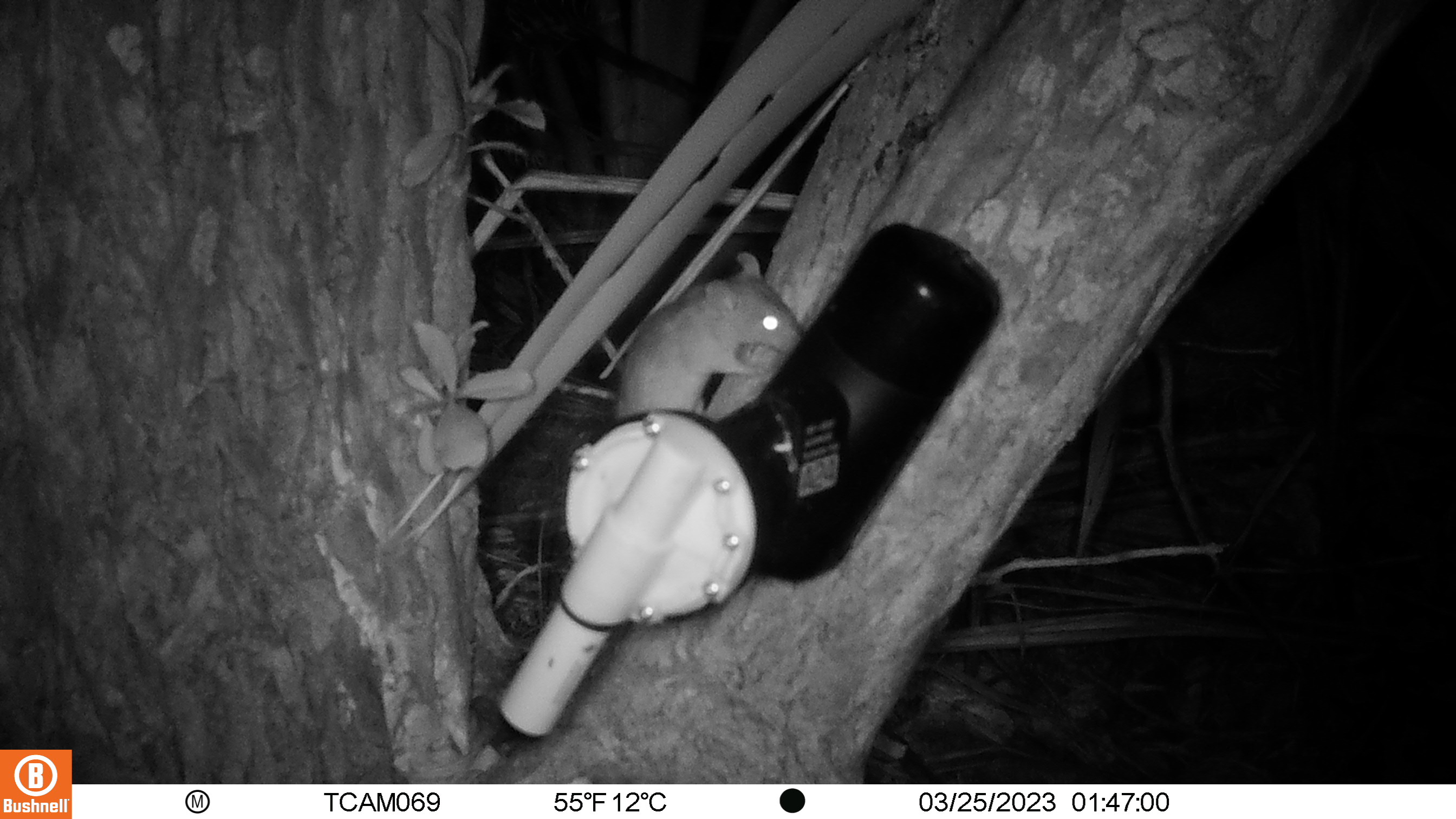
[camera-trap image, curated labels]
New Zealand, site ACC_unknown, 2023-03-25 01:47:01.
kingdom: Animalia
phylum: Chordata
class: Mammalia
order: Rodentia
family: Muridae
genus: Rattus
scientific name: Rattus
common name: rat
Rat (Rattus).